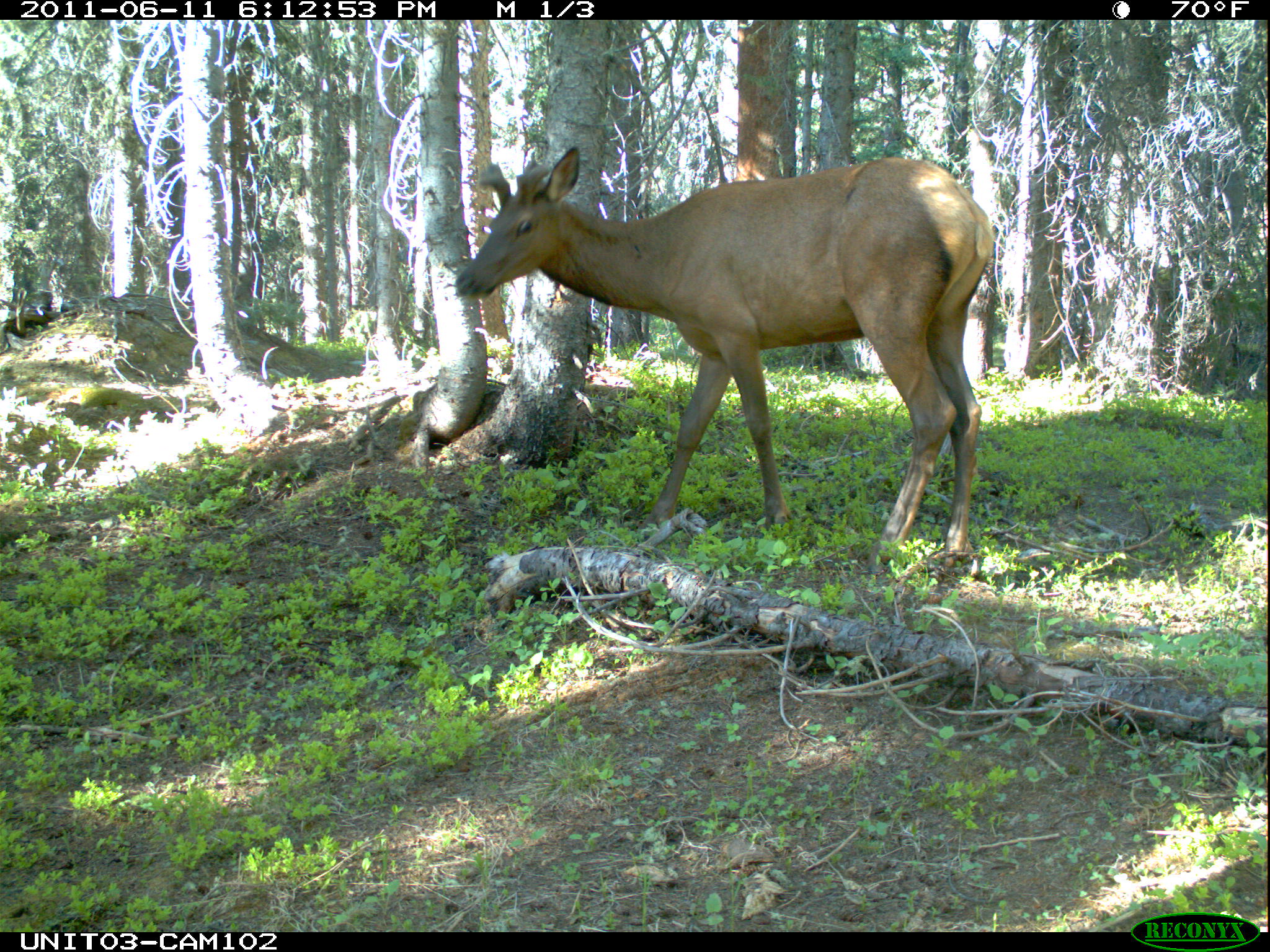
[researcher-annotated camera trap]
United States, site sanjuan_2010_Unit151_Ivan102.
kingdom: Animalia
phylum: Chordata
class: Mammalia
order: Artiodactyla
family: Cervidae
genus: Cervus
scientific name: Cervus elaphus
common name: red deer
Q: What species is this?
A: Cervus elaphus (red deer).